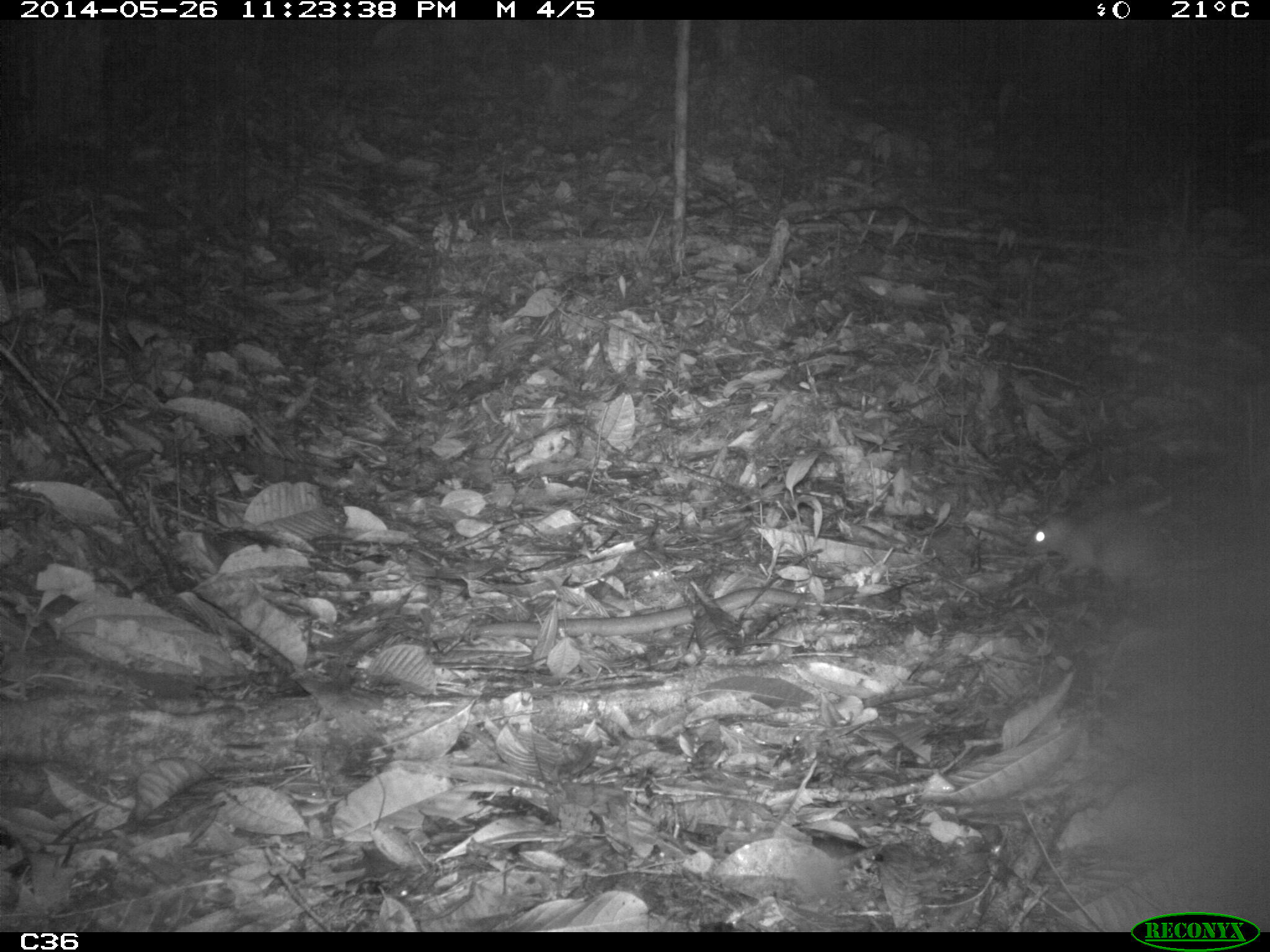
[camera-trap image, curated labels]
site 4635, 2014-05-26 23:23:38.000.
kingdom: Animalia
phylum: Chordata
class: Mammalia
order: Rodentia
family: Muridae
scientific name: Muridae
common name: mice, rats, and gerbils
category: unknown mouse or rat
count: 2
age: adult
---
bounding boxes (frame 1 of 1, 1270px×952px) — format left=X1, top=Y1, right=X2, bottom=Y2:
unknown mouse or rat: left=1022, top=506, right=1169, bottom=599